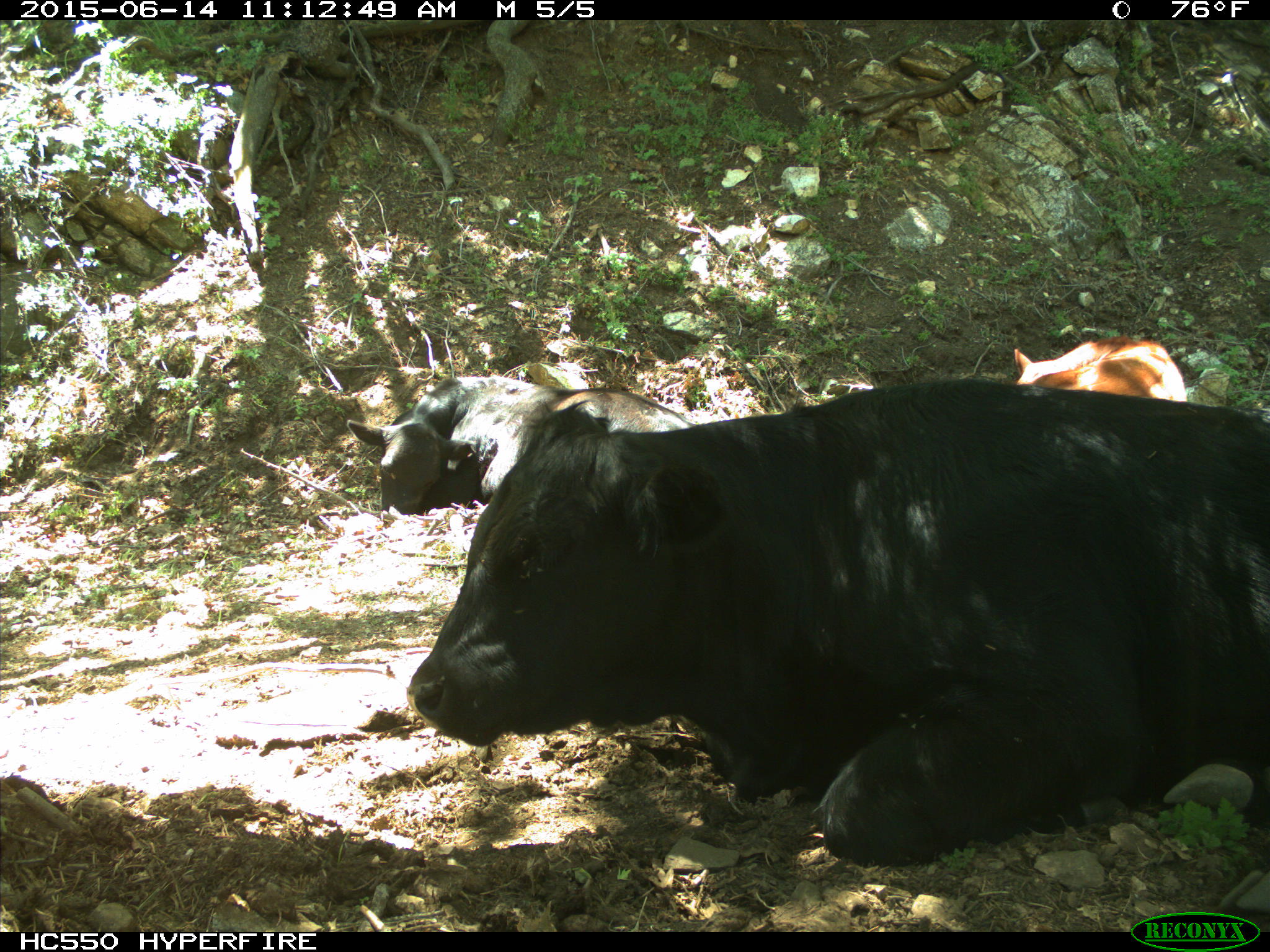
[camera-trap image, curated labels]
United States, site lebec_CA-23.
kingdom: Animalia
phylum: Chordata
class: Mammalia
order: Artiodactyla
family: Bovidae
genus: Bos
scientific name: Bos taurus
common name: domestic cow